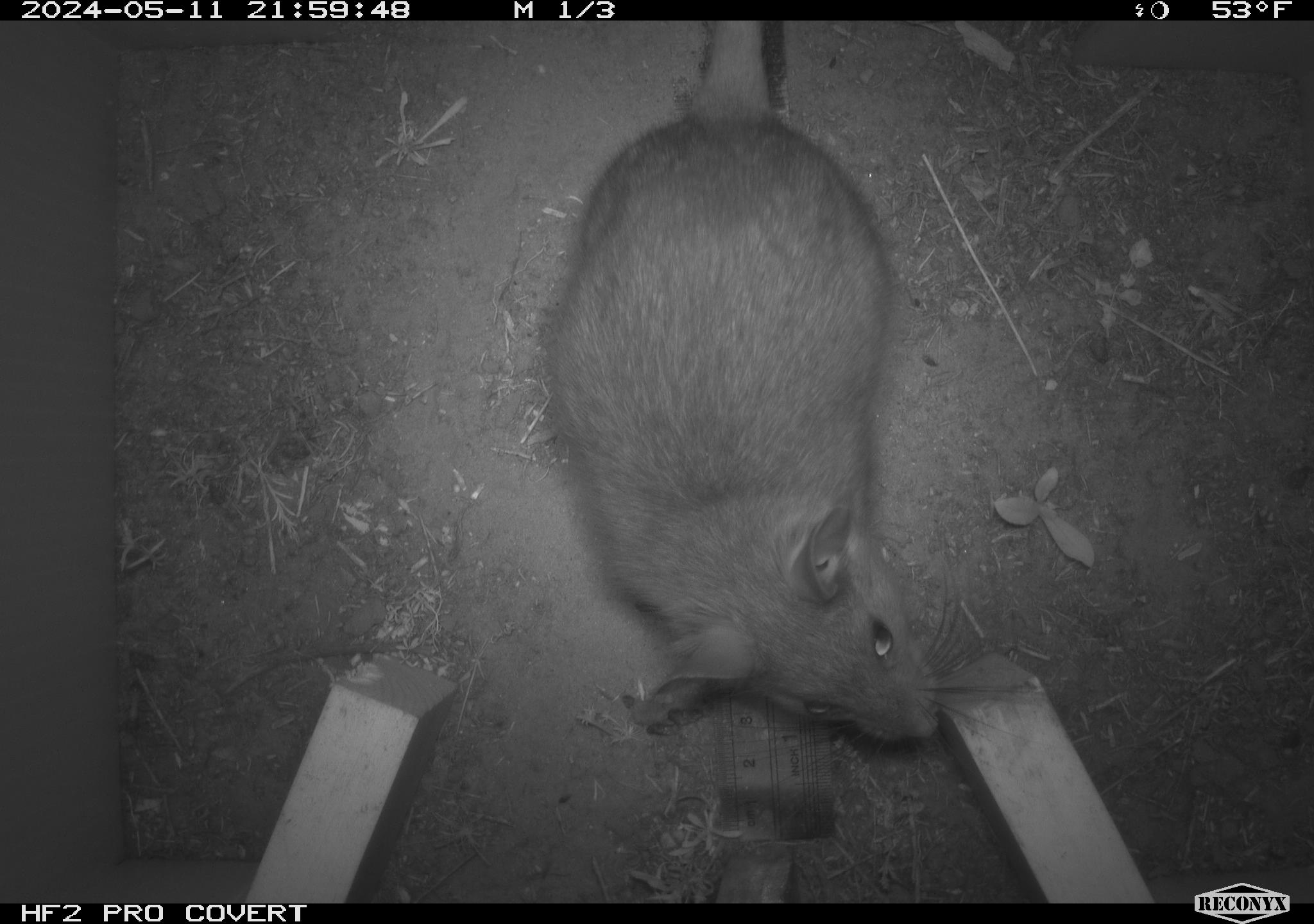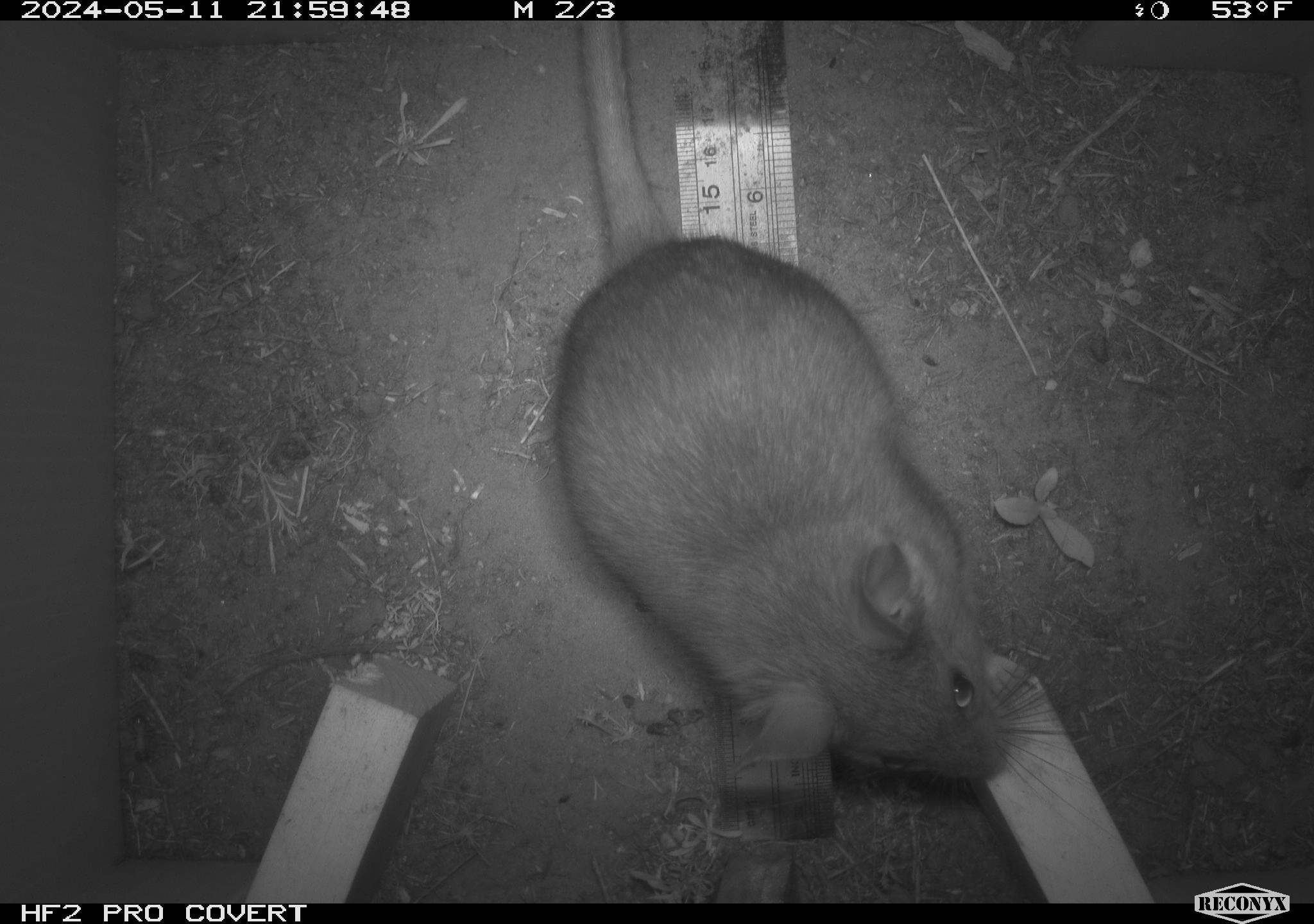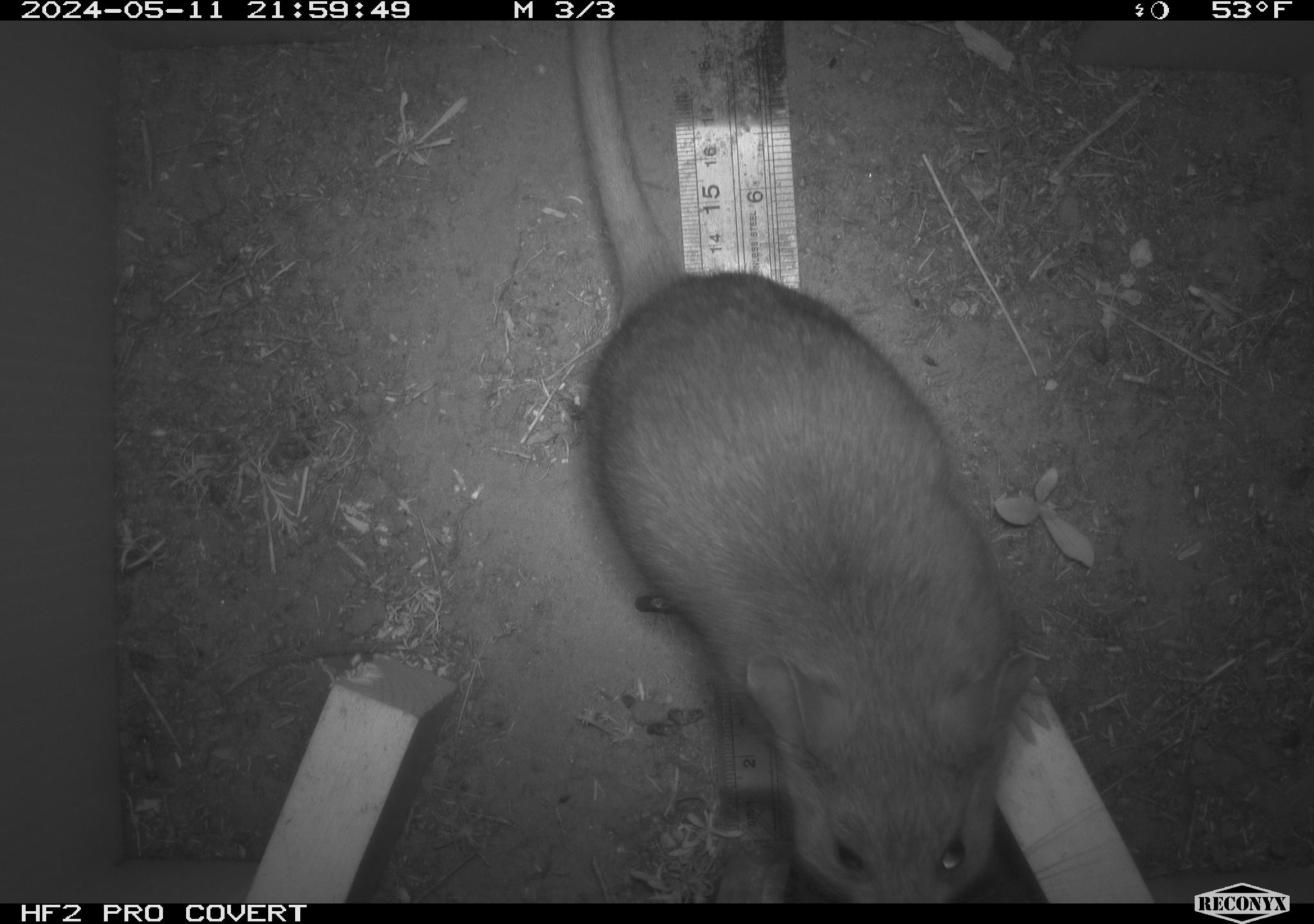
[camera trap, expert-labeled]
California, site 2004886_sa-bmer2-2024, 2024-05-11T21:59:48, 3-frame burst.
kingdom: Animalia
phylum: Chordata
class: Mammalia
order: Rodentia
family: Muridae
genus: Rattus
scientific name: Rattus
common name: rat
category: rattus species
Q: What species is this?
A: Rattus species (rat) (Rattus).